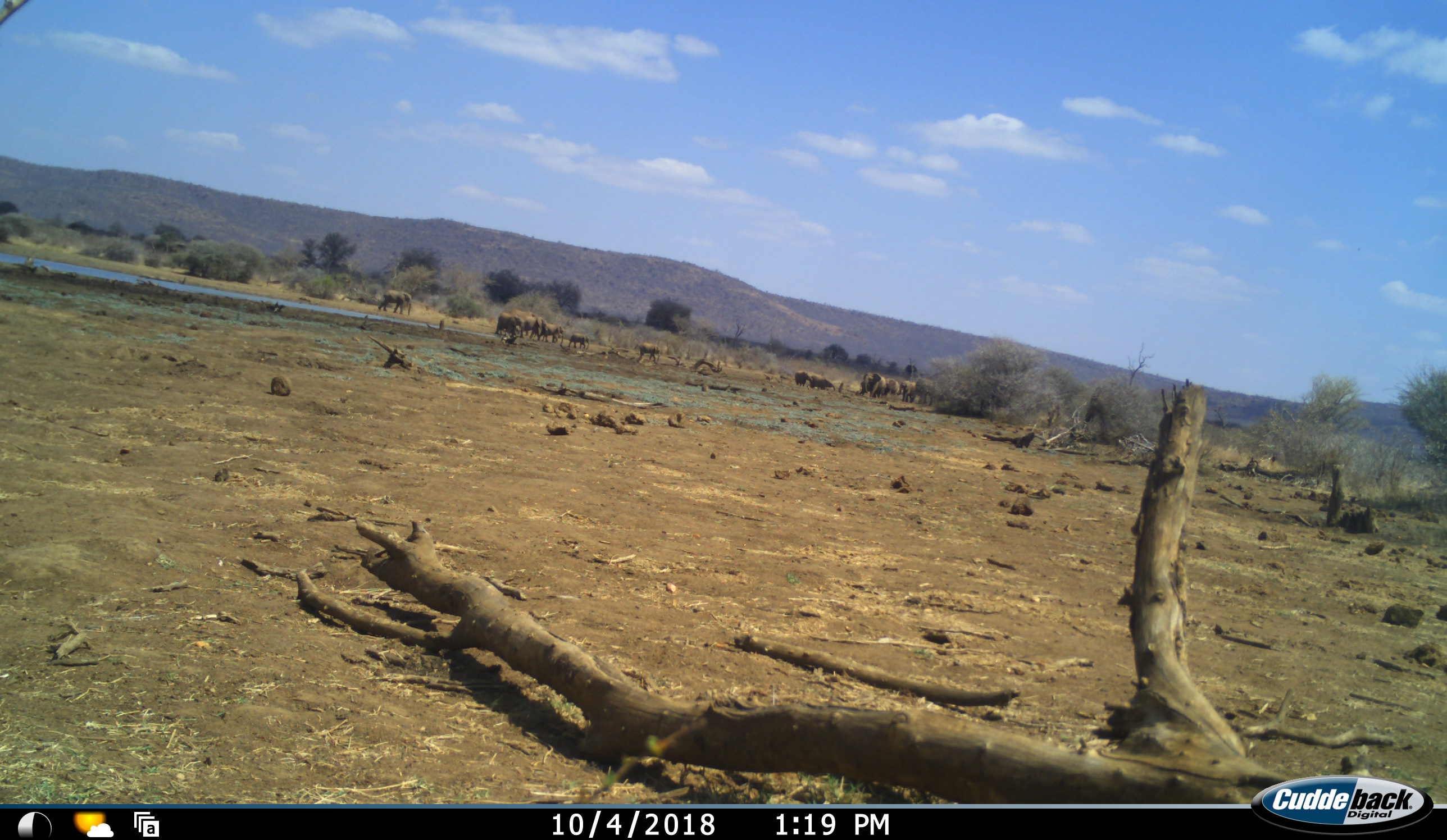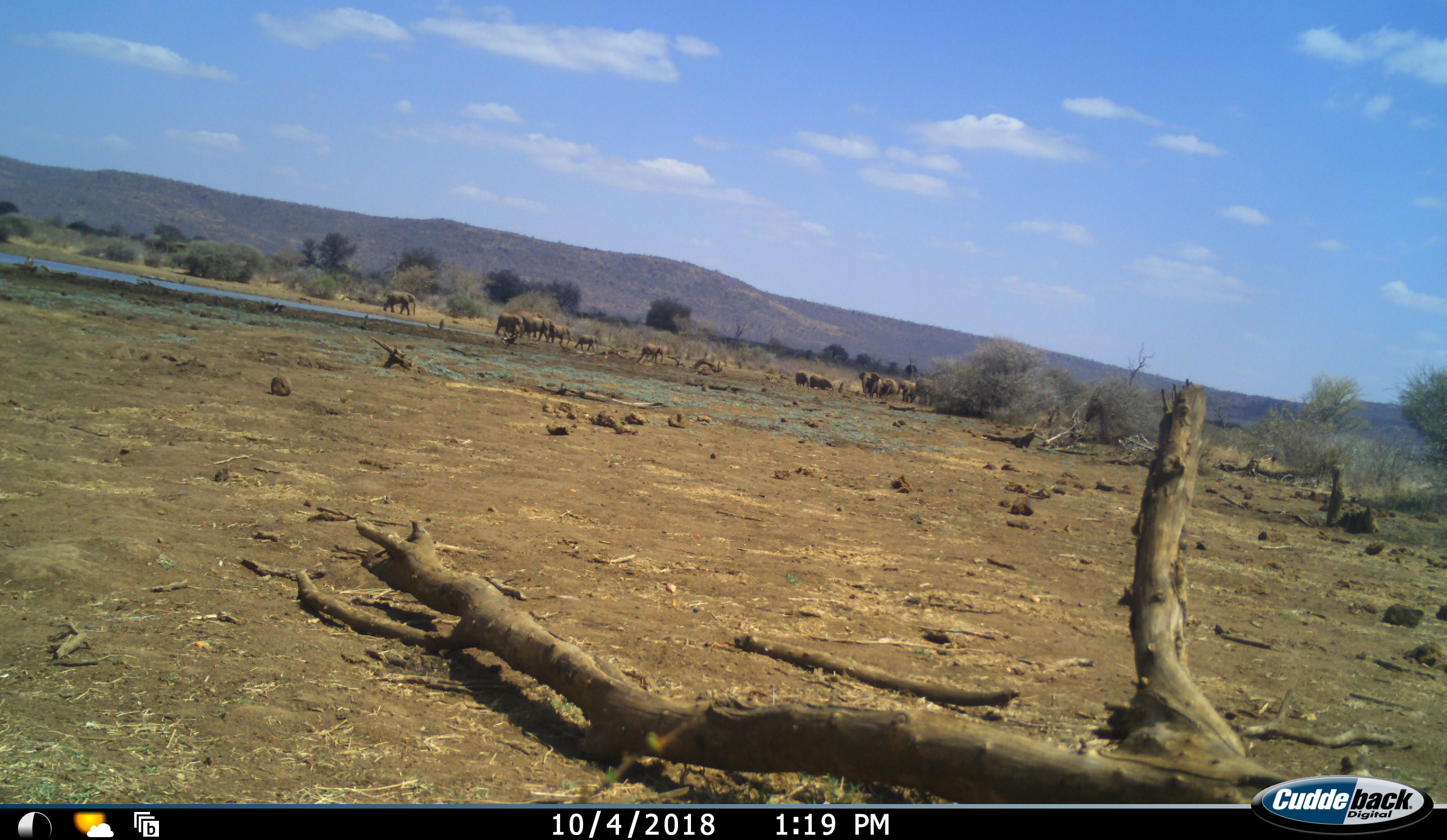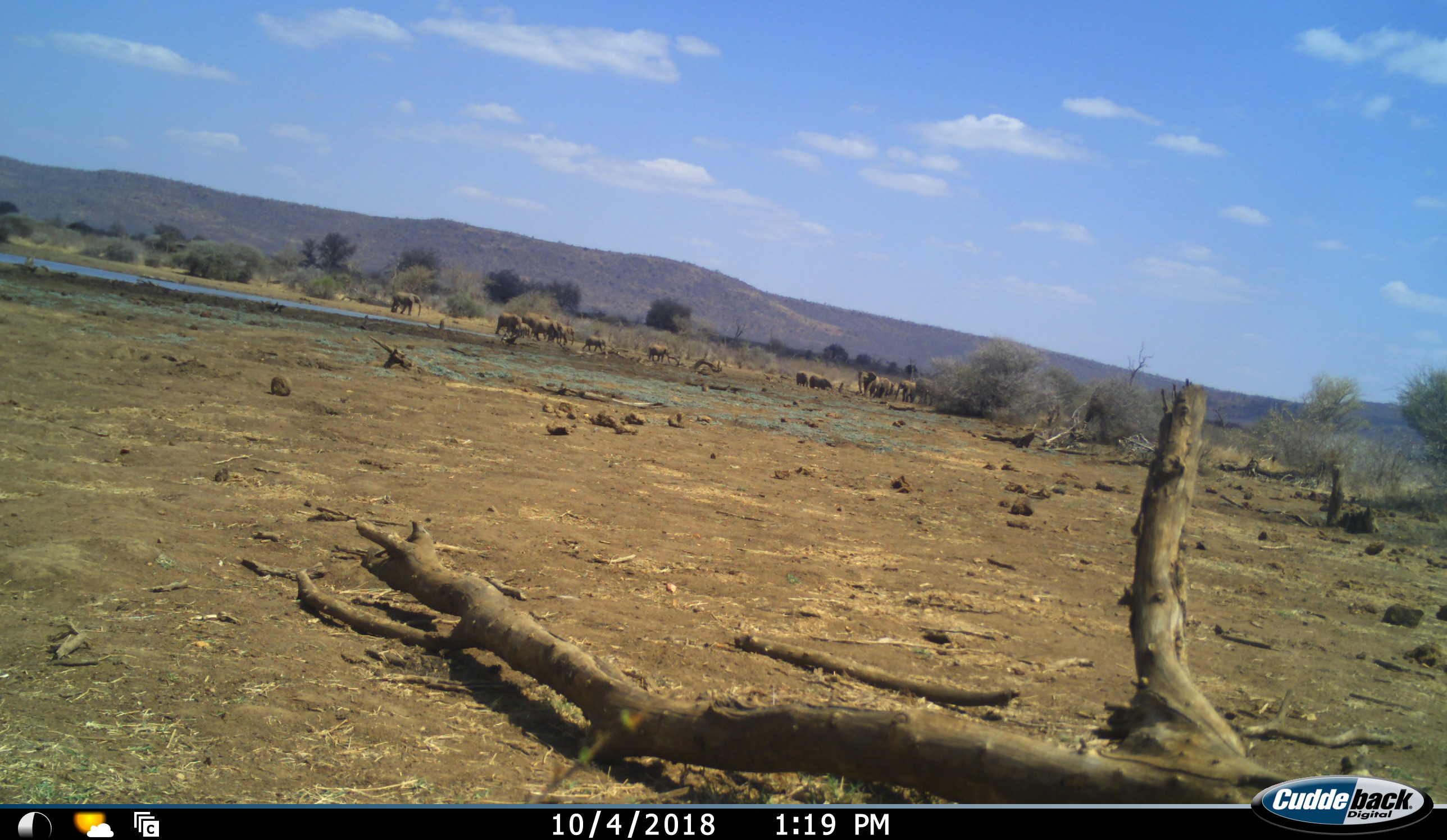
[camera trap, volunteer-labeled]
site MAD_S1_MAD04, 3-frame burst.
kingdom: Animalia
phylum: Chordata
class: Mammalia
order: Proboscidea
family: Elephantidae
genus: Loxodonta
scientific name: Loxodonta africana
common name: african bush elephant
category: elephant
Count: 11-50.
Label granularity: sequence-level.